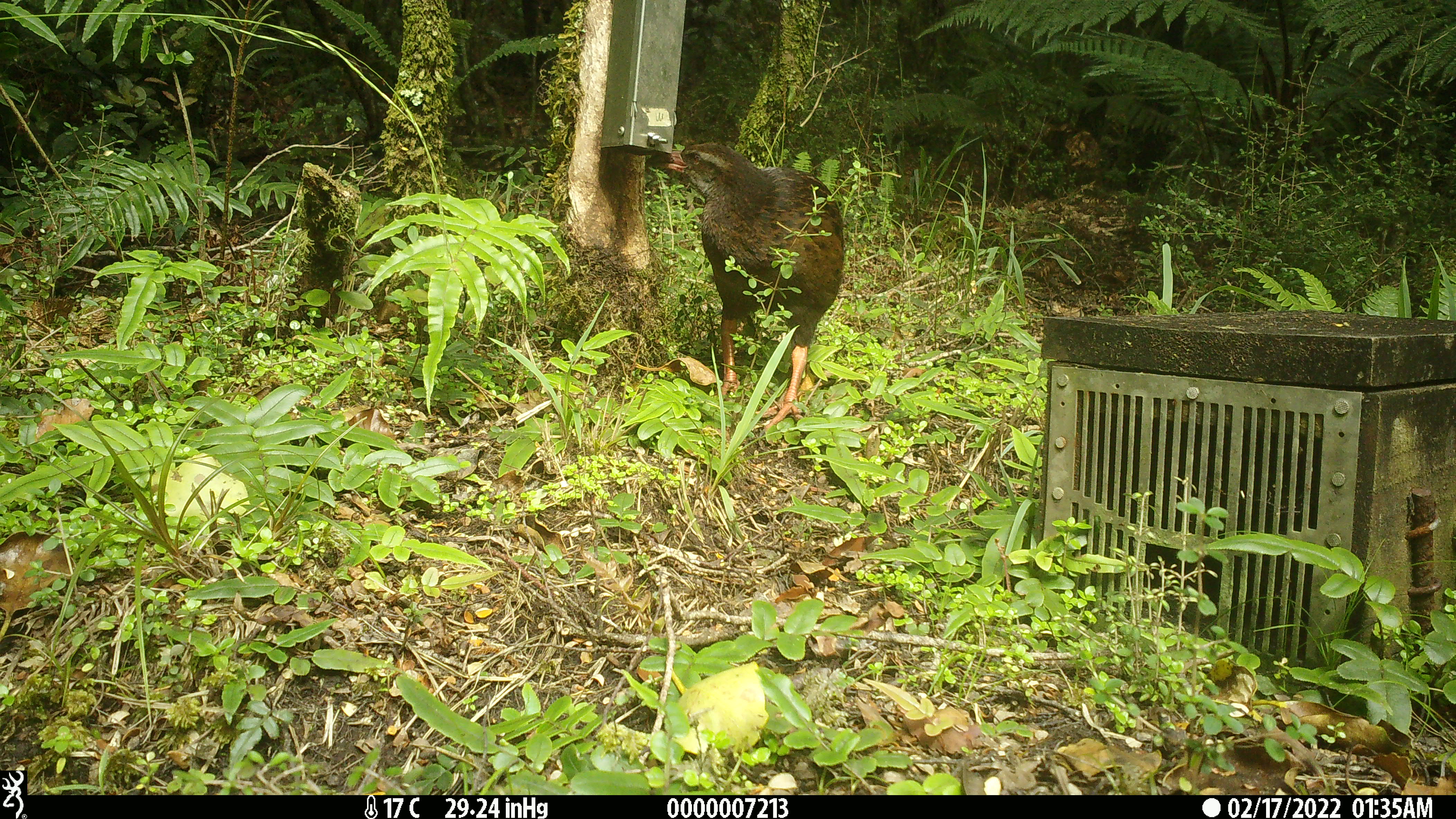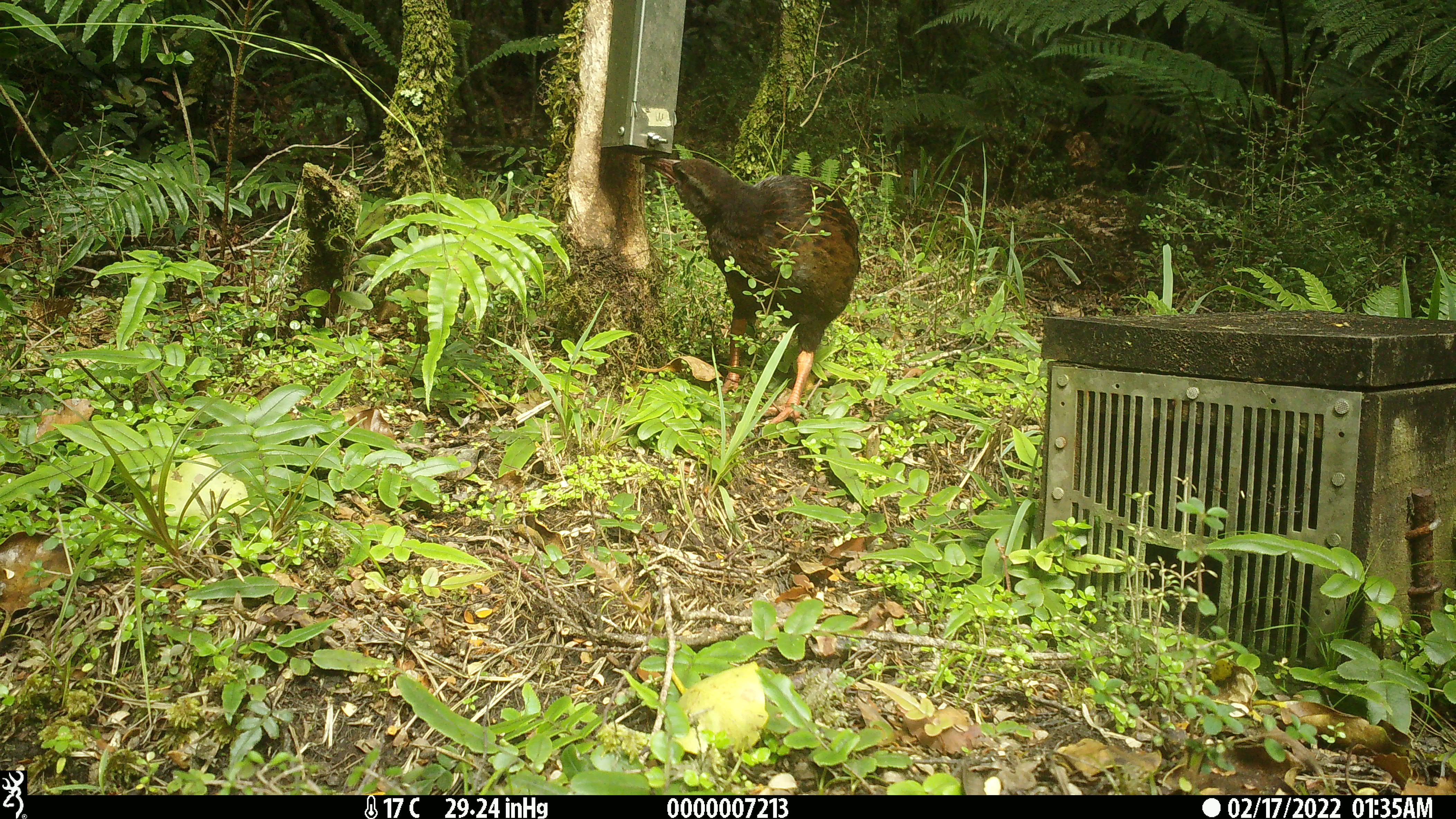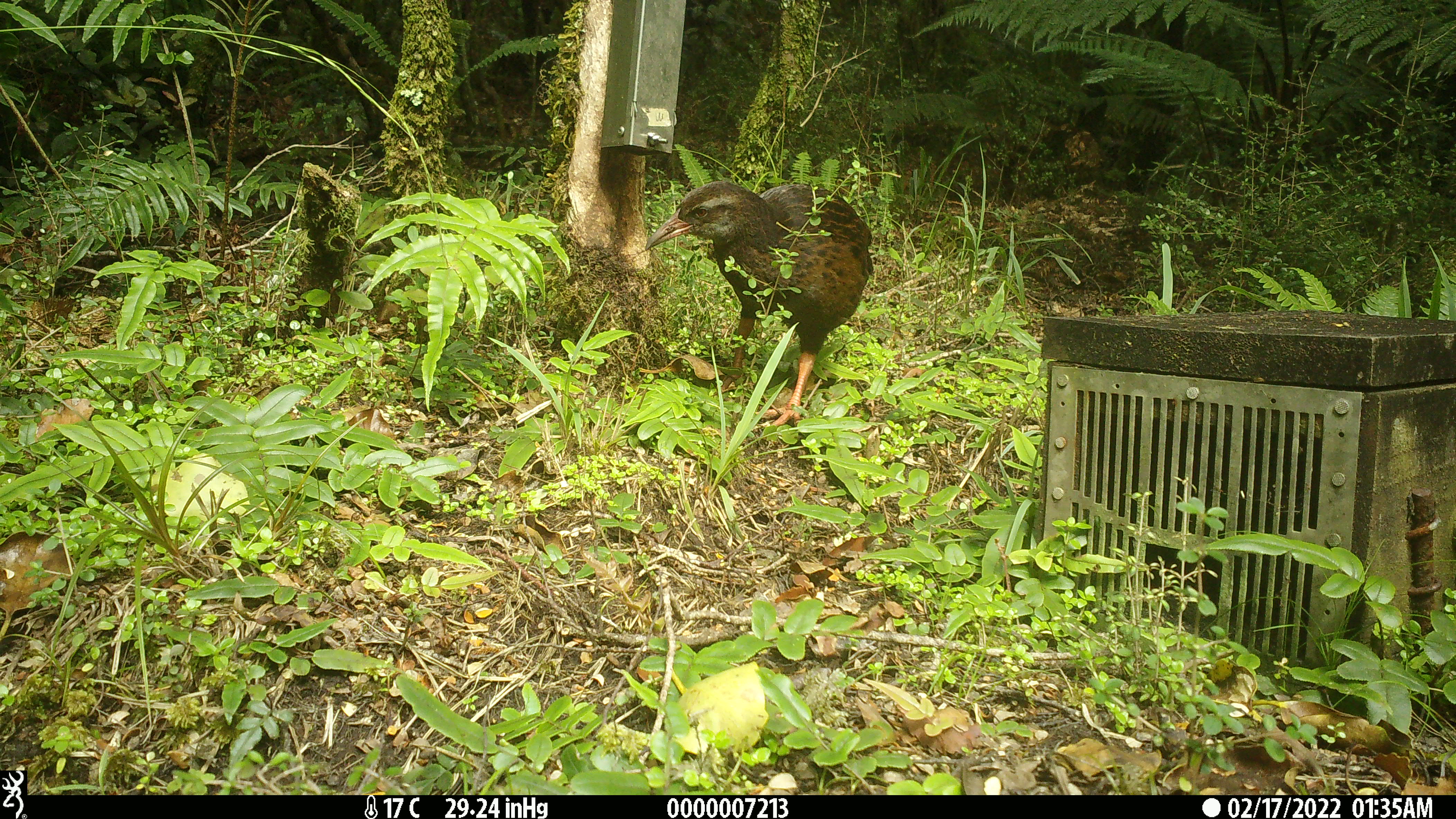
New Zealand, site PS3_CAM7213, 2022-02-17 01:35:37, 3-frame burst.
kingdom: Animalia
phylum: Chordata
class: Aves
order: Gruiformes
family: Rallidae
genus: Gallirallus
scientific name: Gallirallus australis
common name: weka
Weka (Gallirallus australis).